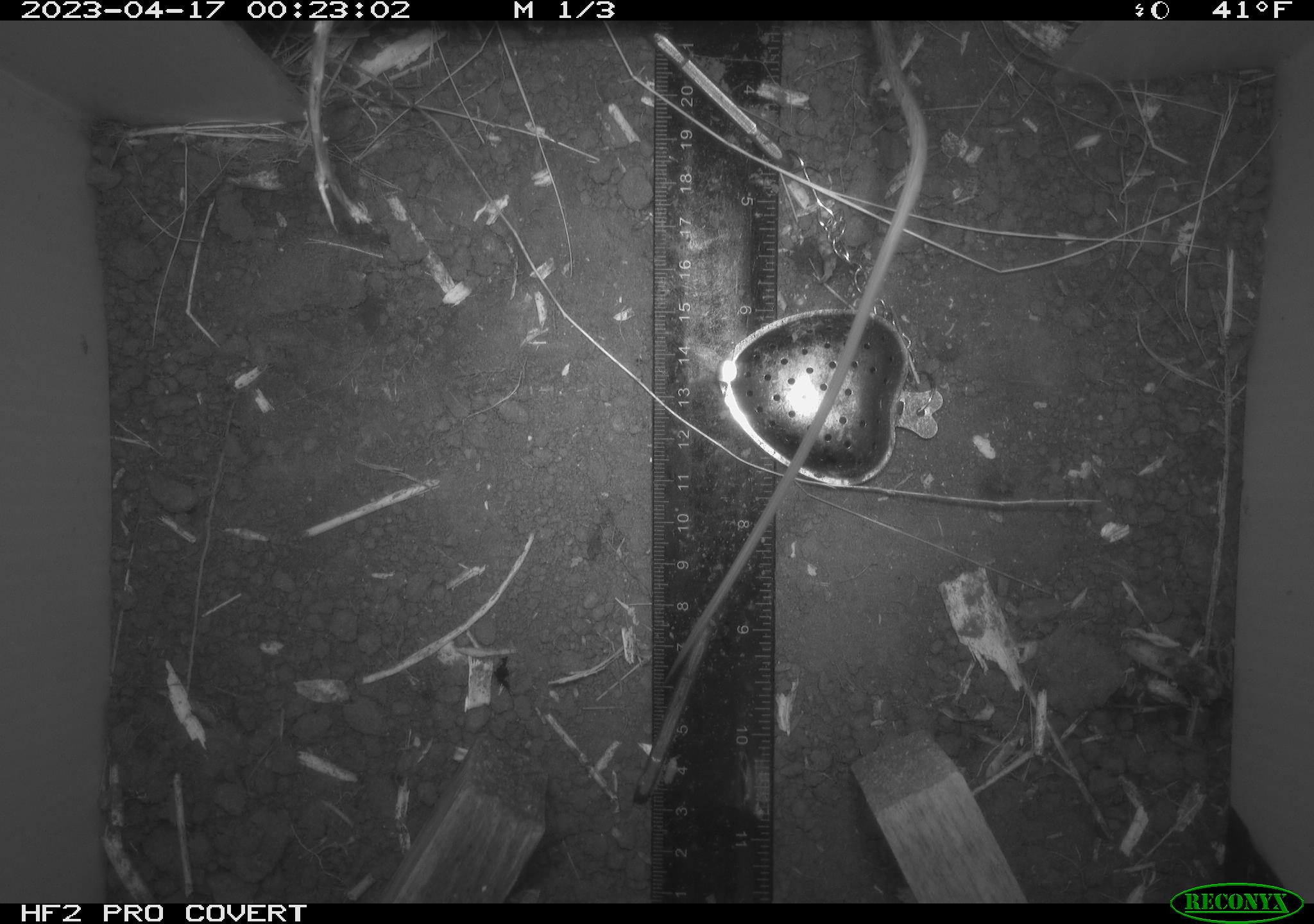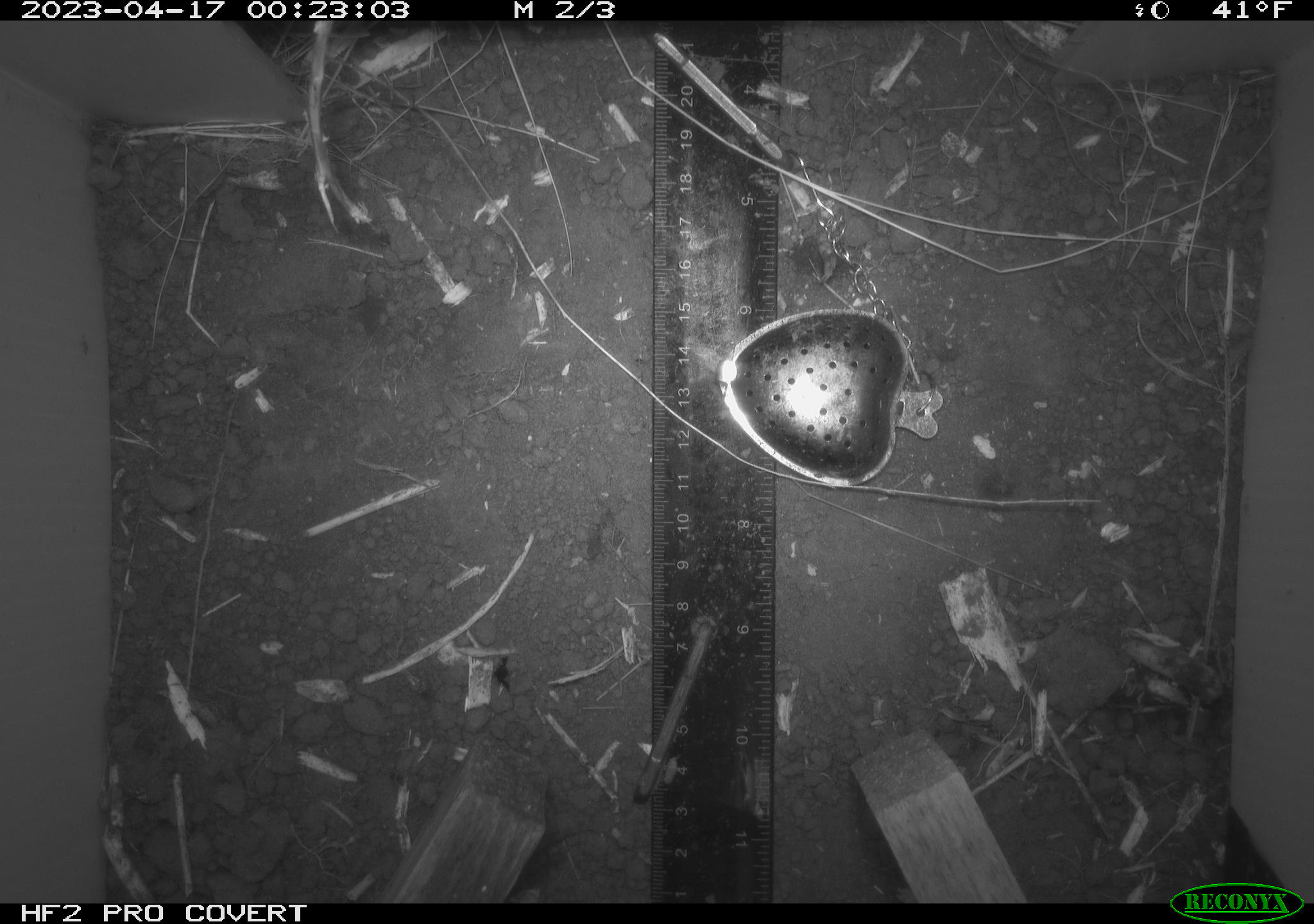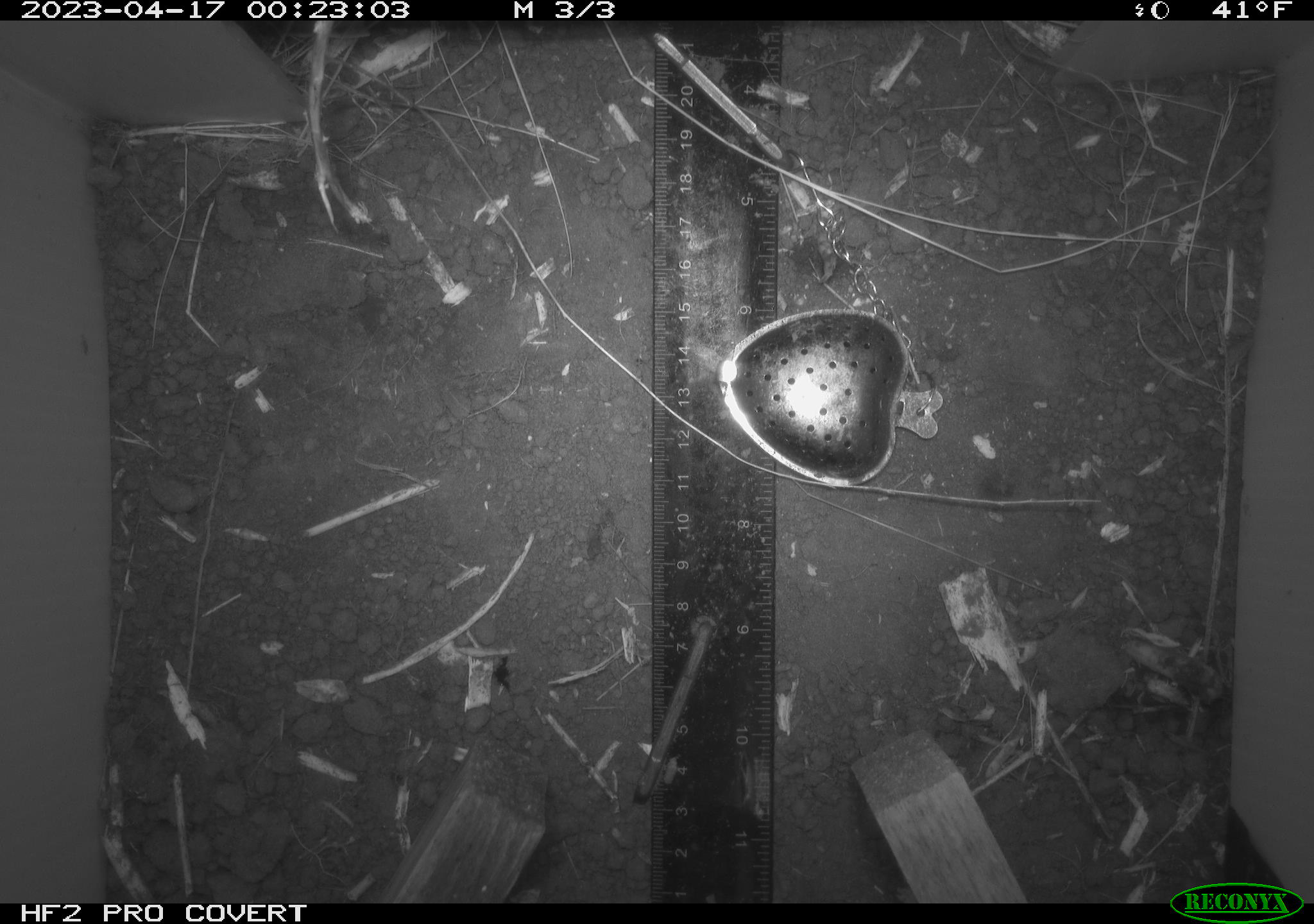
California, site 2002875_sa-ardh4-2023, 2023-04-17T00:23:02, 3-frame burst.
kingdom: Animalia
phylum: Chordata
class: Mammalia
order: Rodentia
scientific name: Rodentia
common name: mouse species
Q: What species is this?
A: Mouse species (Rodentia).